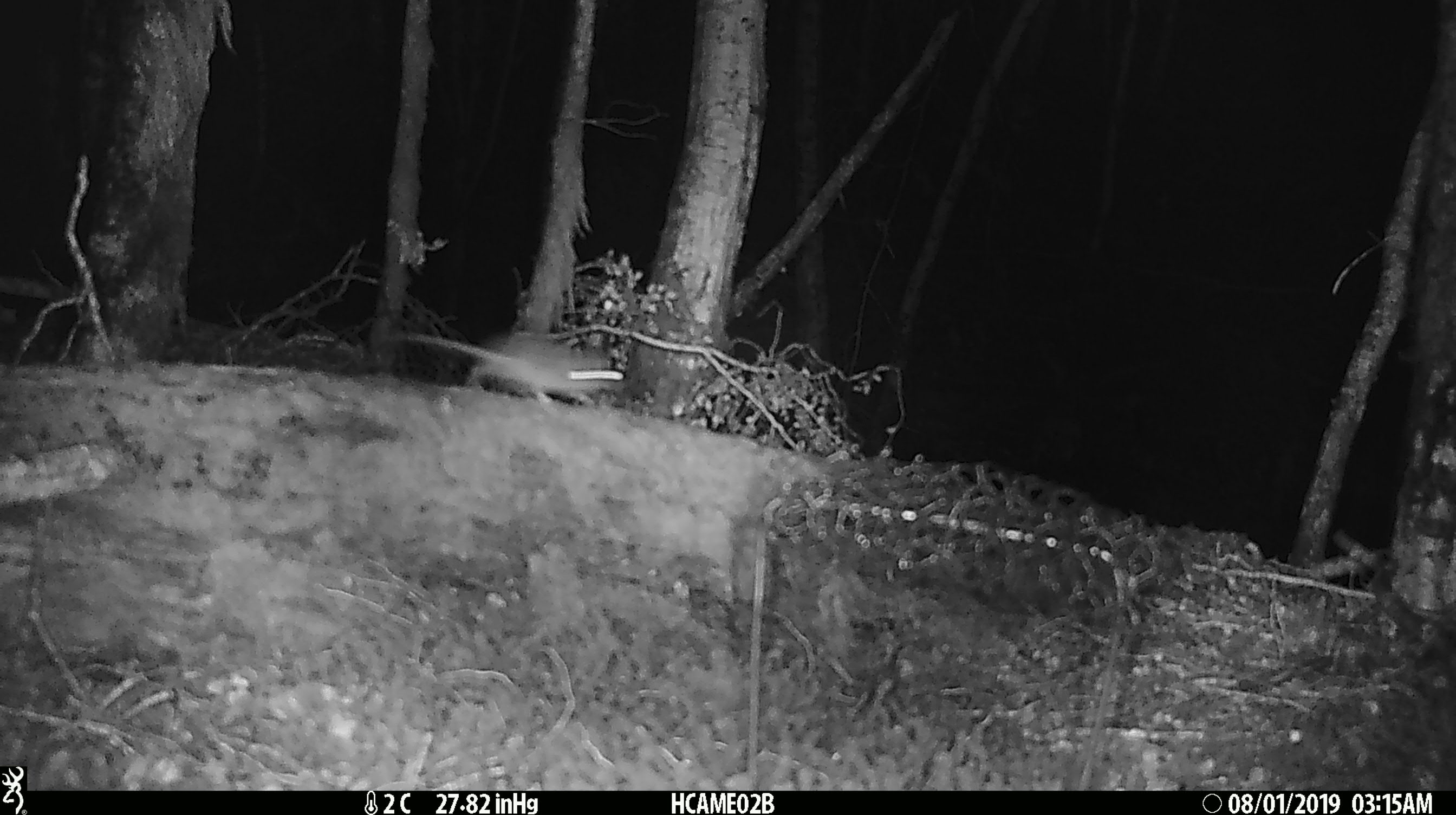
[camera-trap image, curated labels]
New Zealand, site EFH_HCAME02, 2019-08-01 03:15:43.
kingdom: Animalia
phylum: Chordata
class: Mammalia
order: Rodentia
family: Muridae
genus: Mus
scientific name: Mus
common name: mouse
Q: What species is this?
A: Mouse (Mus).